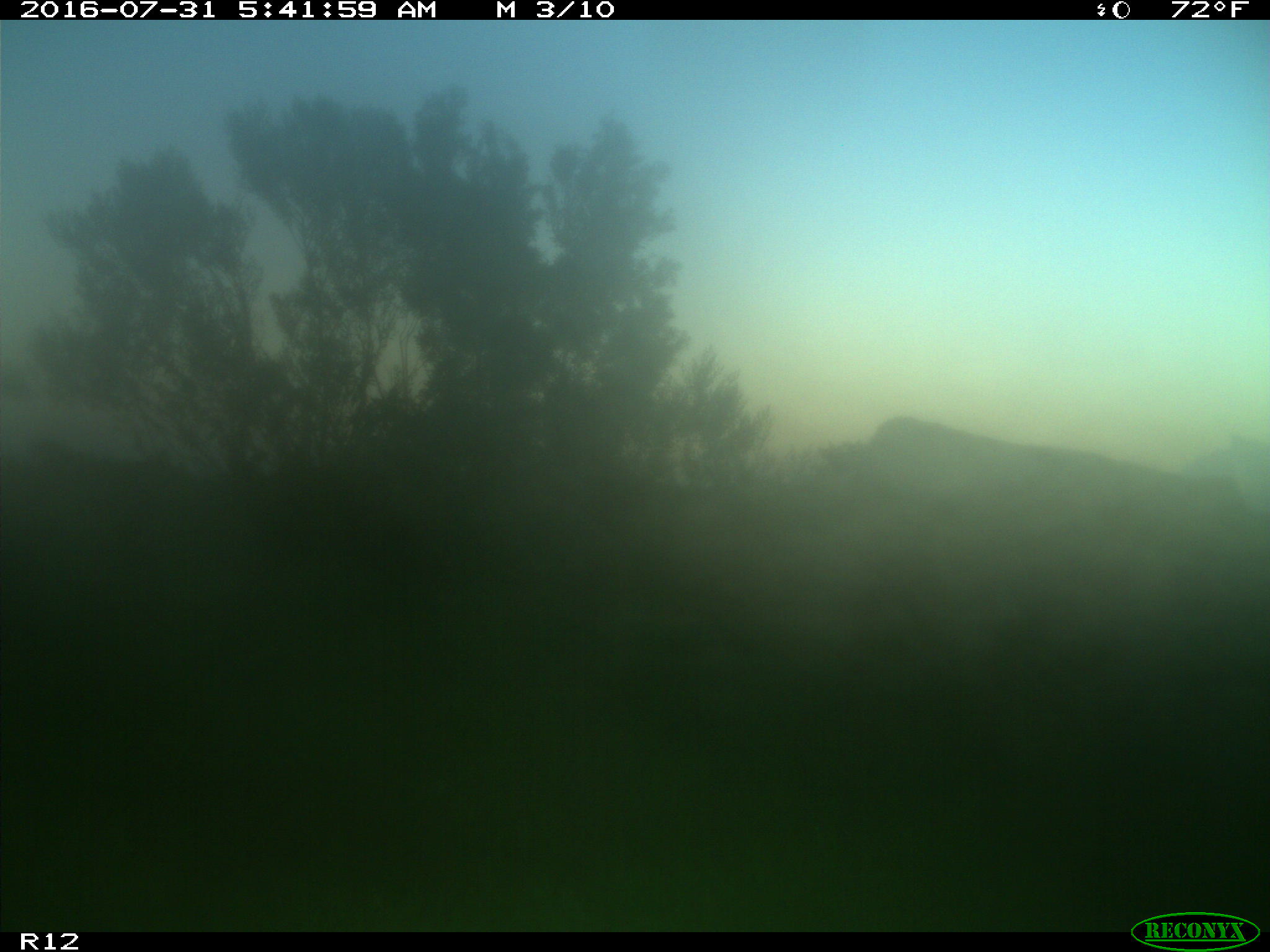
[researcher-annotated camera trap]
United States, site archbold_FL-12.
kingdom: Animalia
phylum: Chordata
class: Mammalia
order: Artiodactyla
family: Bovidae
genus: Bos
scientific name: Bos taurus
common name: domestic cow